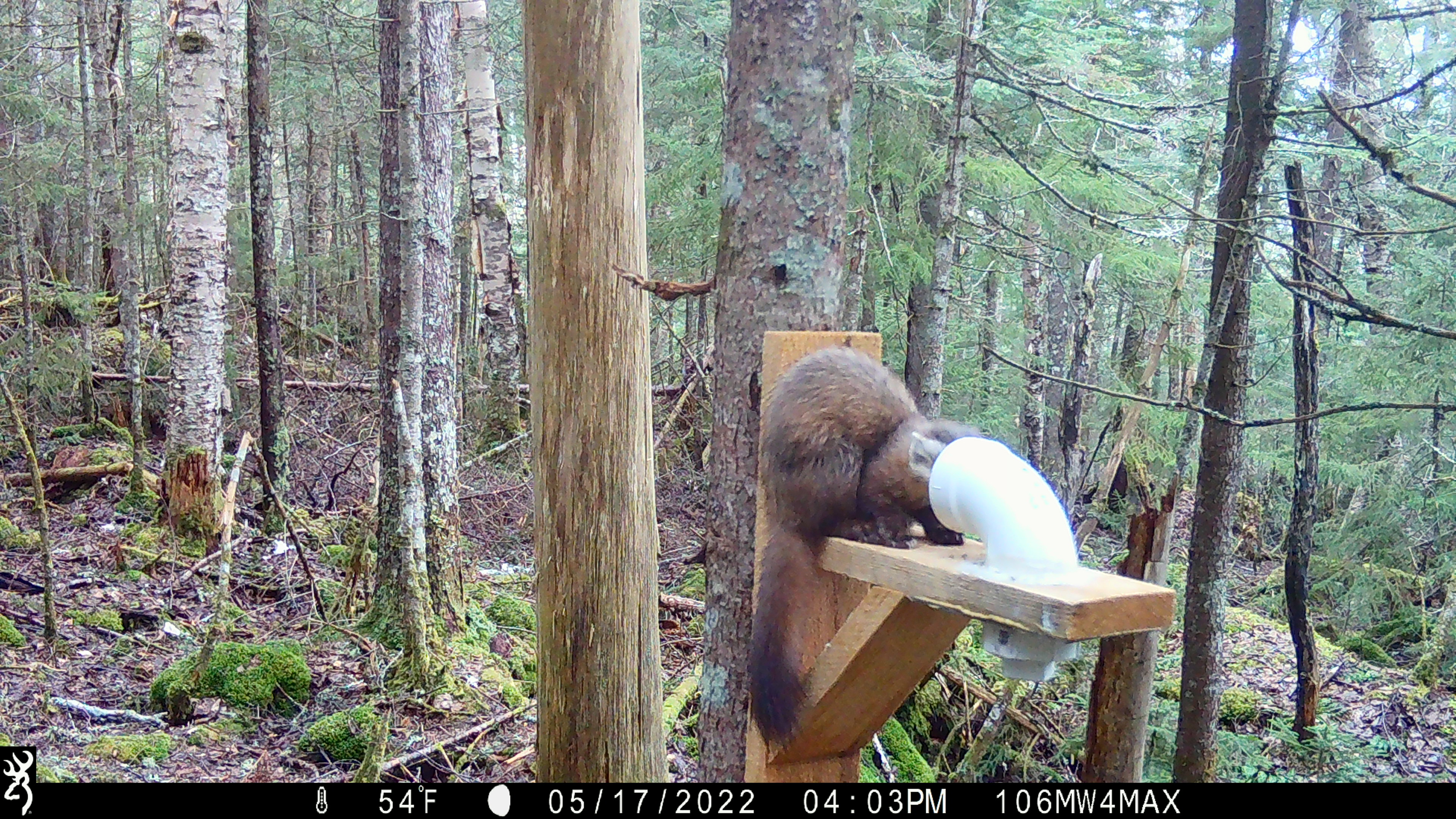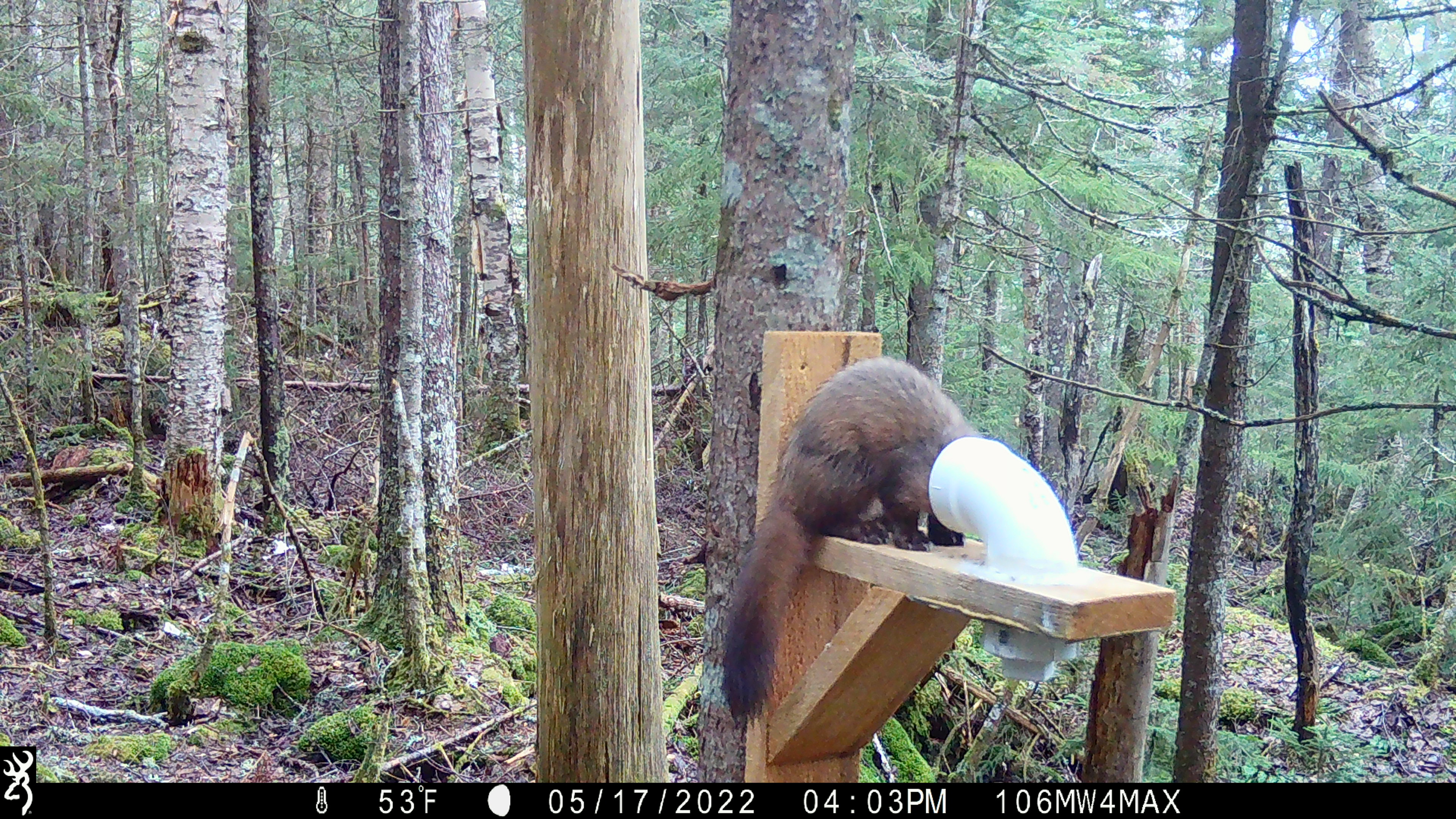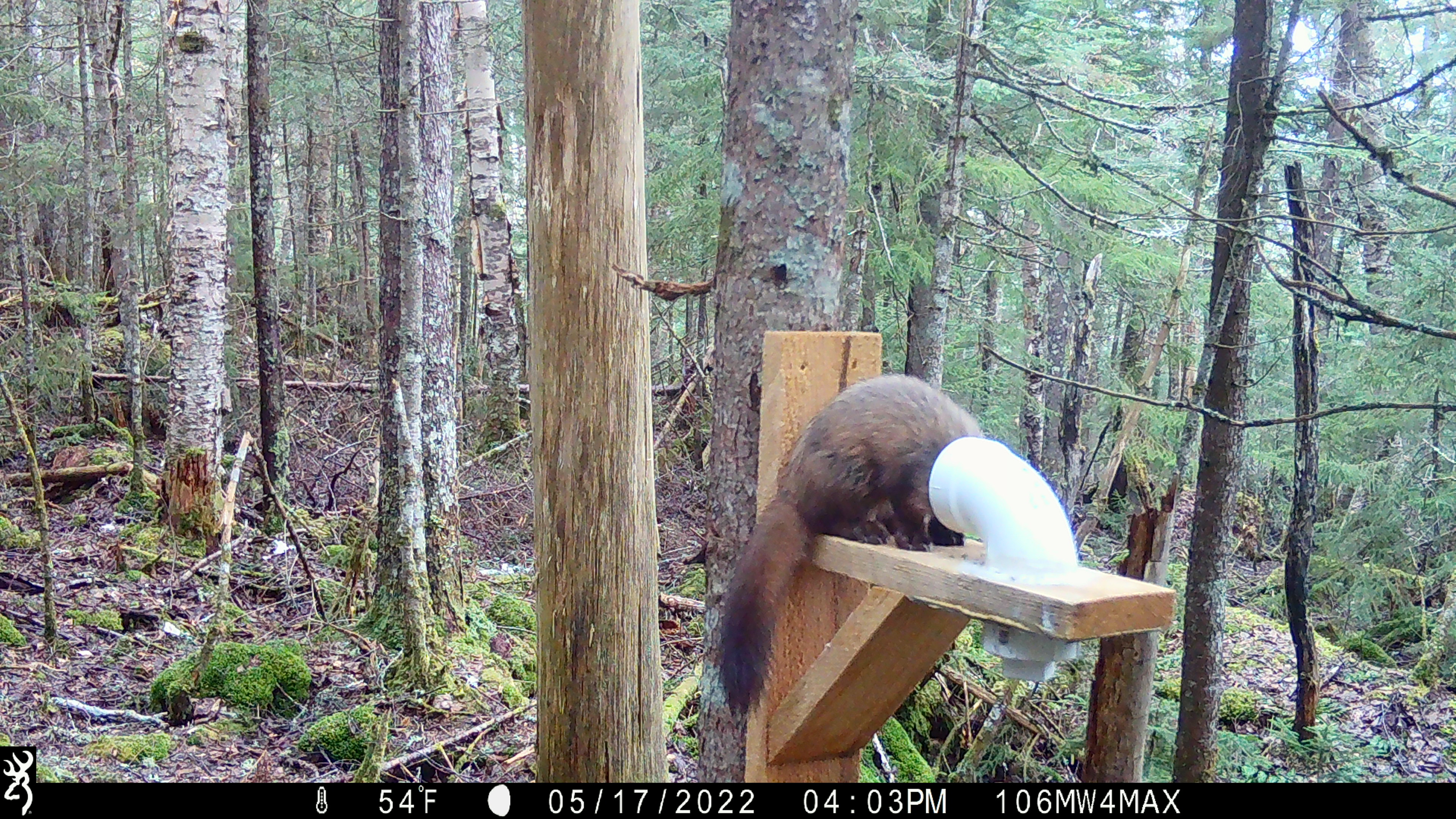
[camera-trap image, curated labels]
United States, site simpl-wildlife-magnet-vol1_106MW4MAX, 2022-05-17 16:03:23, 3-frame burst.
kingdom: Animalia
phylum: Chordata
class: Mammalia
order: Carnivora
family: Mustelidae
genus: Martes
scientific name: Martes americana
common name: american marten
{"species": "american marten (Martes americana)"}